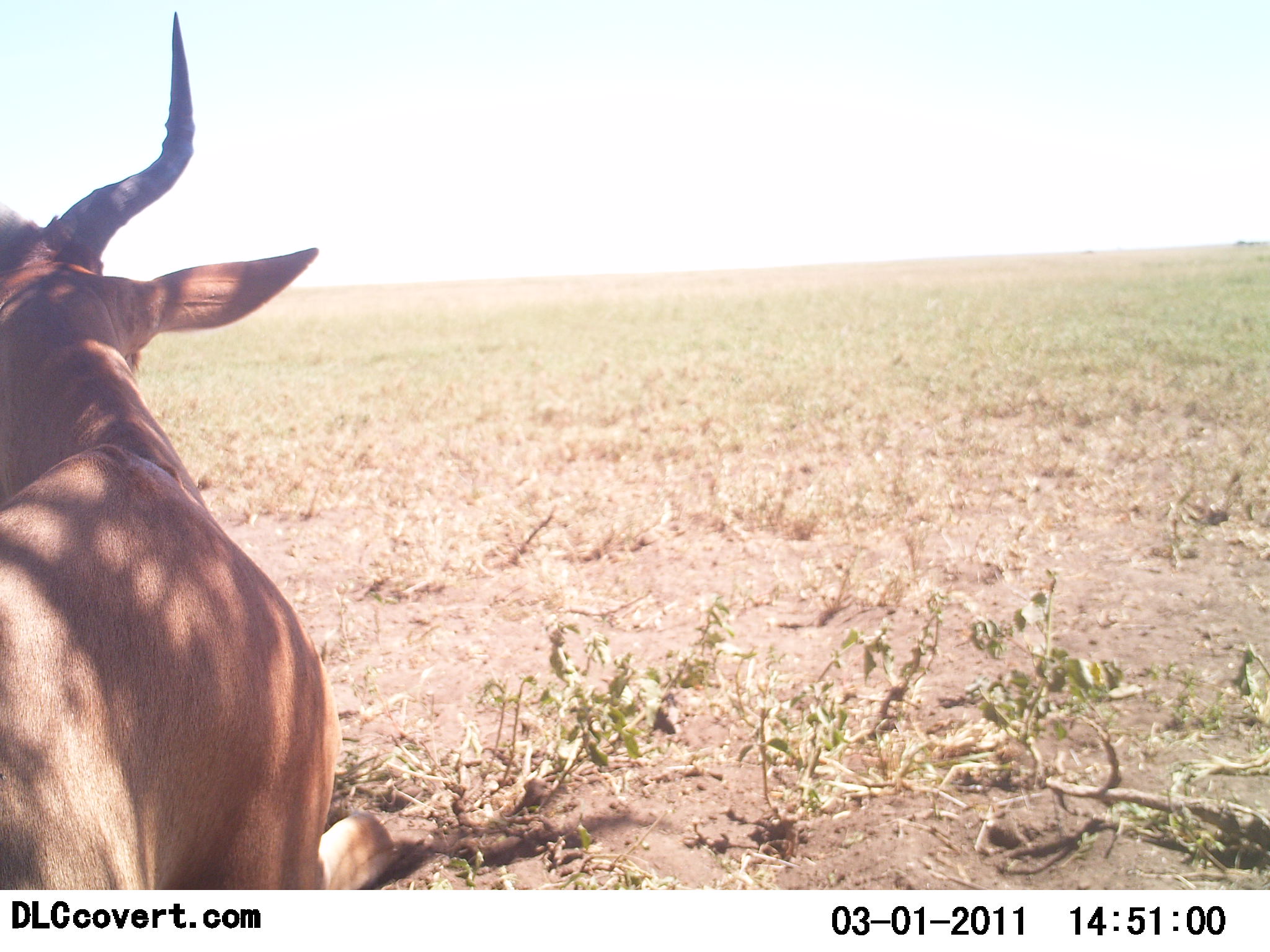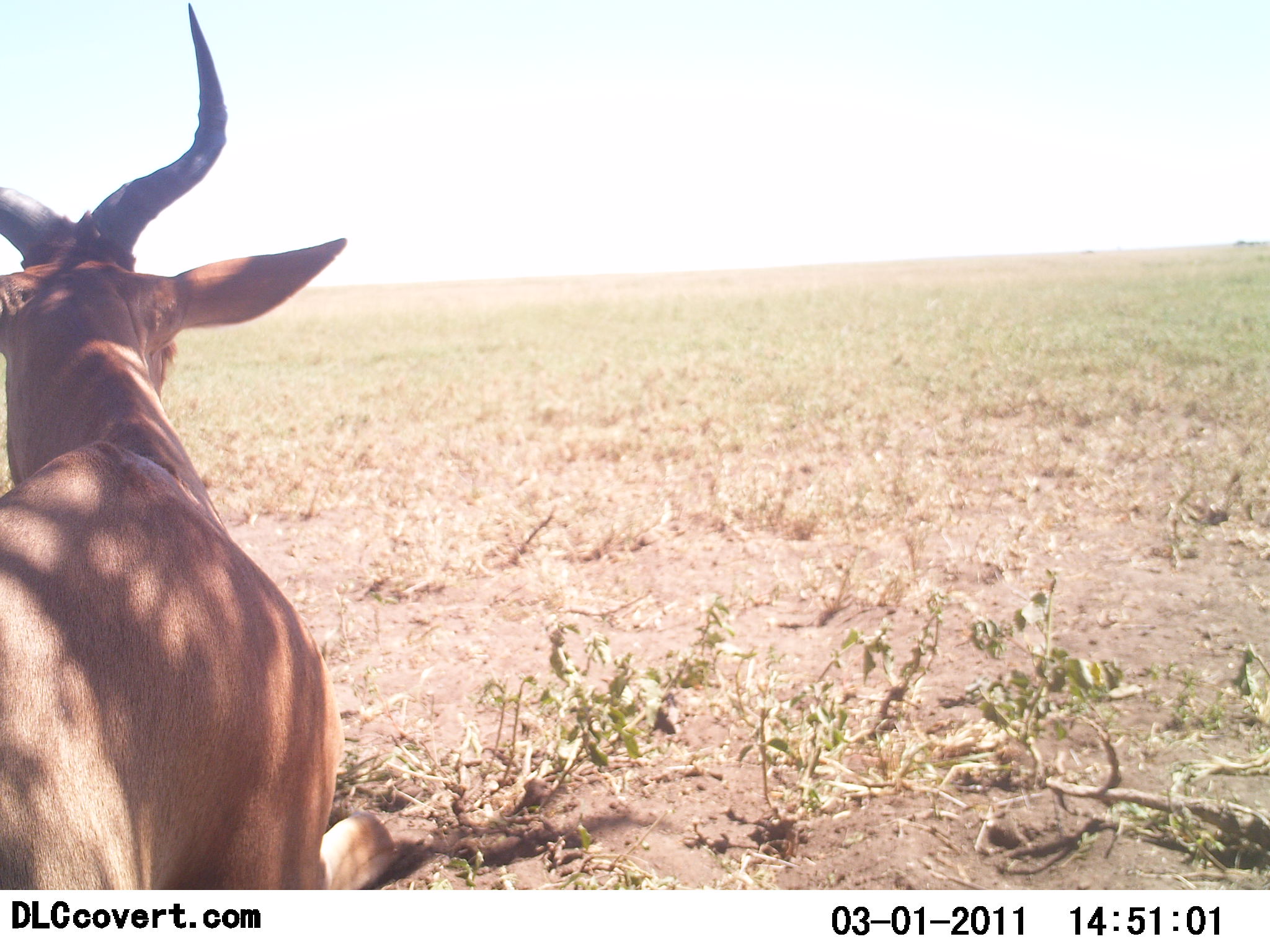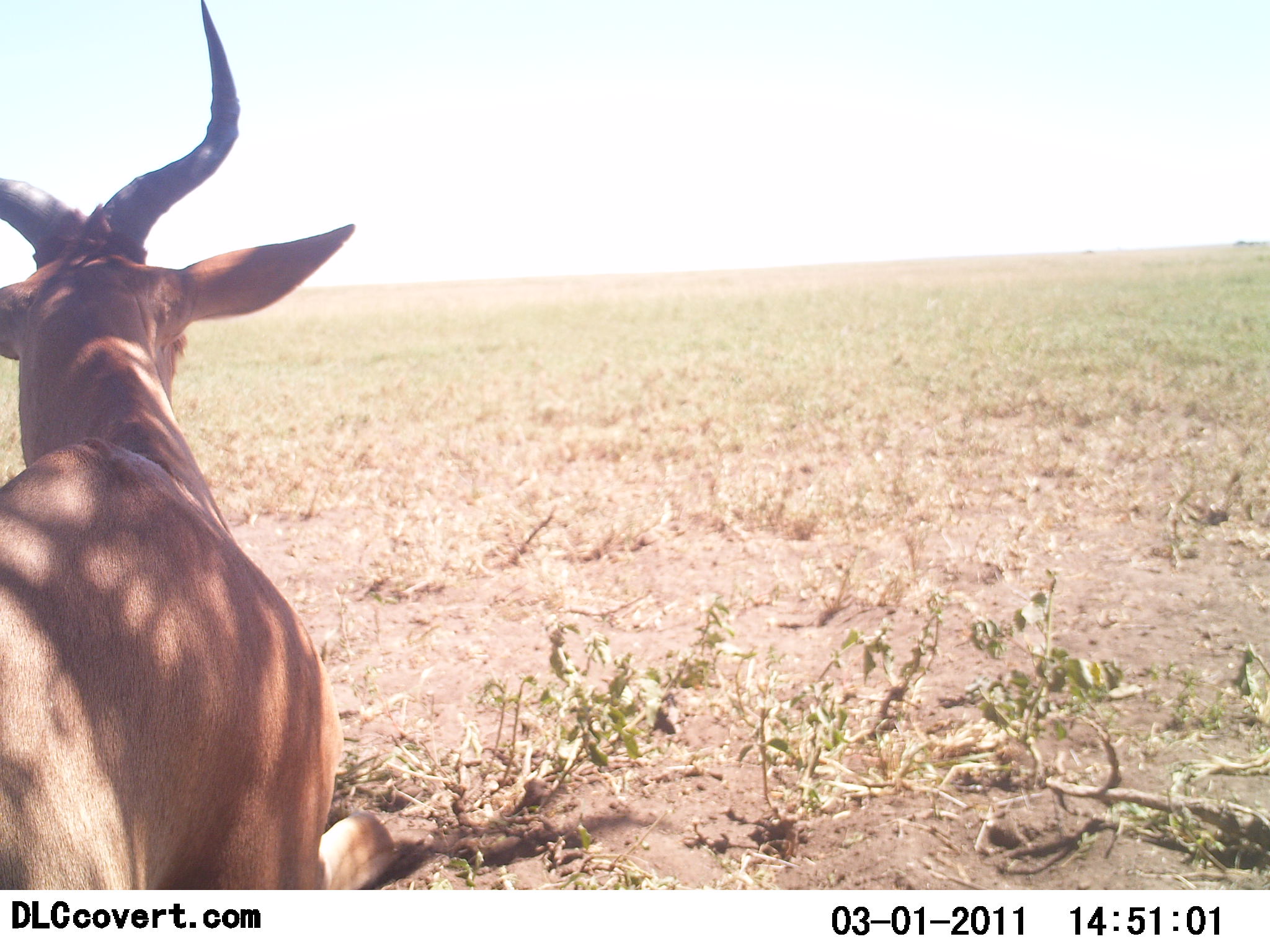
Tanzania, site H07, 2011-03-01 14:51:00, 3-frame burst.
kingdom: Animalia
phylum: Chordata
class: Mammalia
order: Artiodactyla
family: Bovidae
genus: Alcelaphus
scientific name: Alcelaphus buselaphus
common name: hartebeest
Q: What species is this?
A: Hartebeest (Alcelaphus buselaphus).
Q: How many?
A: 1.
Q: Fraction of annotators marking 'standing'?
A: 17%.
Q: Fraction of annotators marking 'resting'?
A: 75%.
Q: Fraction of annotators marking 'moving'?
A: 8%.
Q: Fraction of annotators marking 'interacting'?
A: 0%.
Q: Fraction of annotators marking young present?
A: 0%.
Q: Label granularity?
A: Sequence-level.